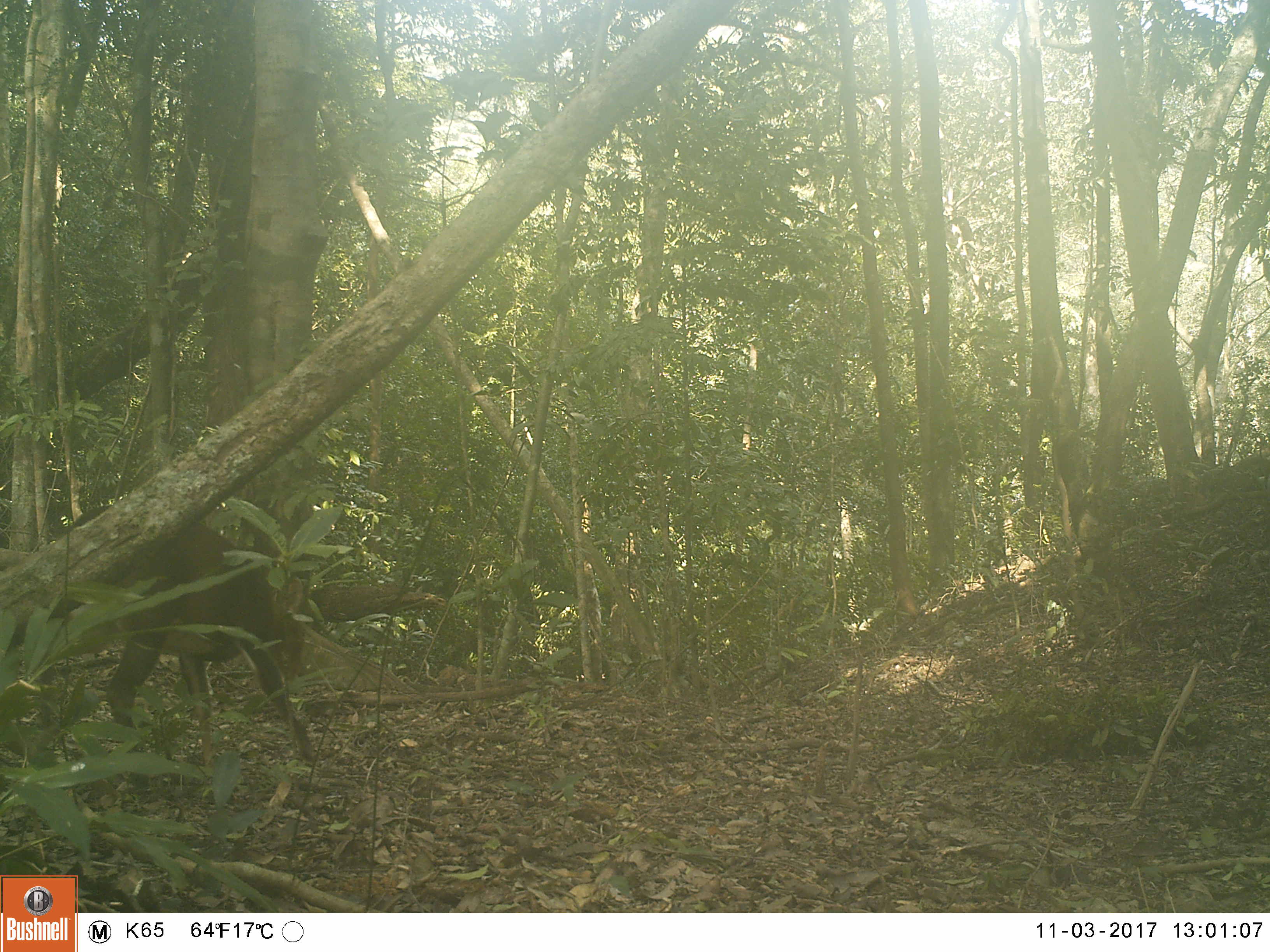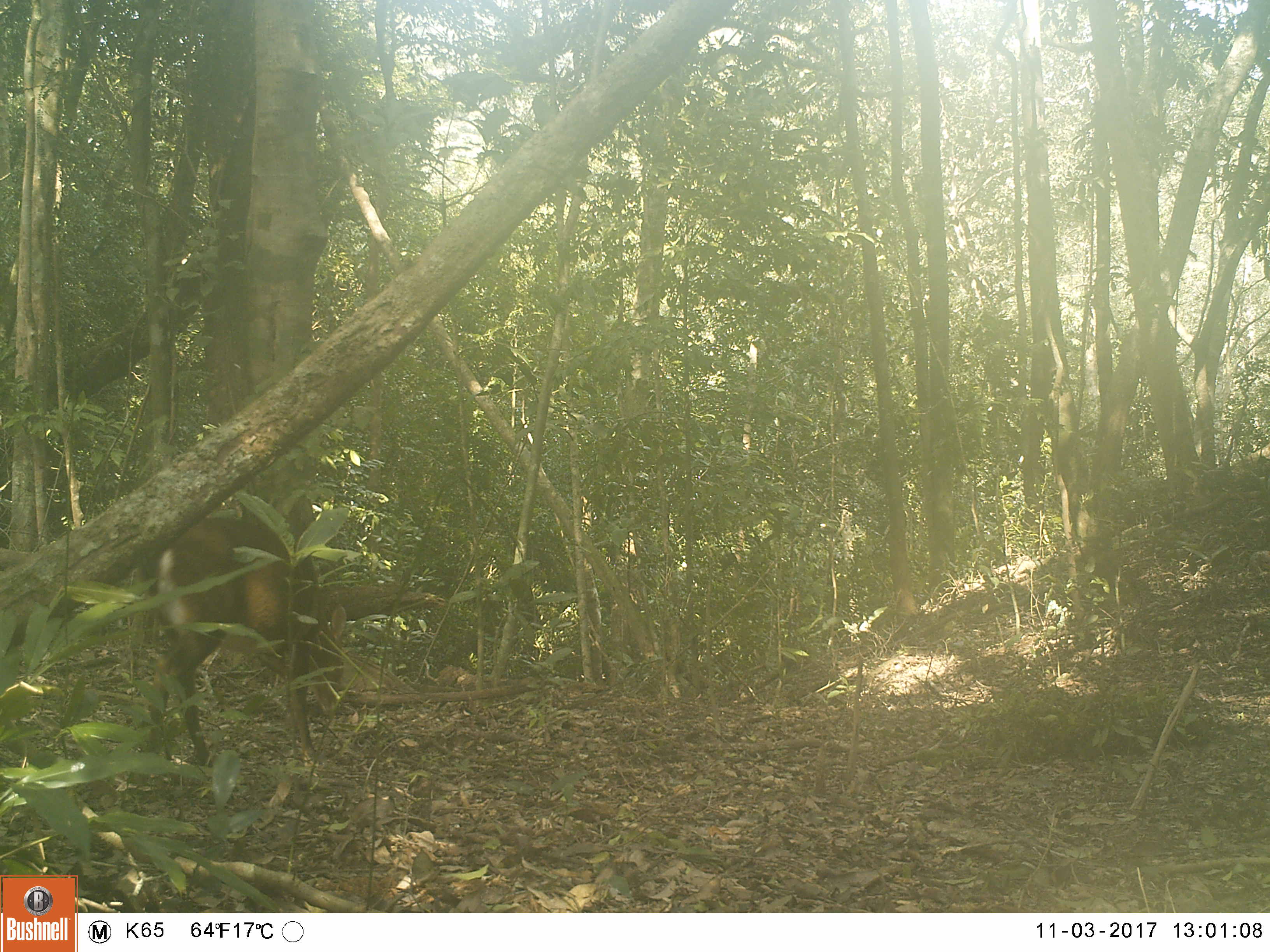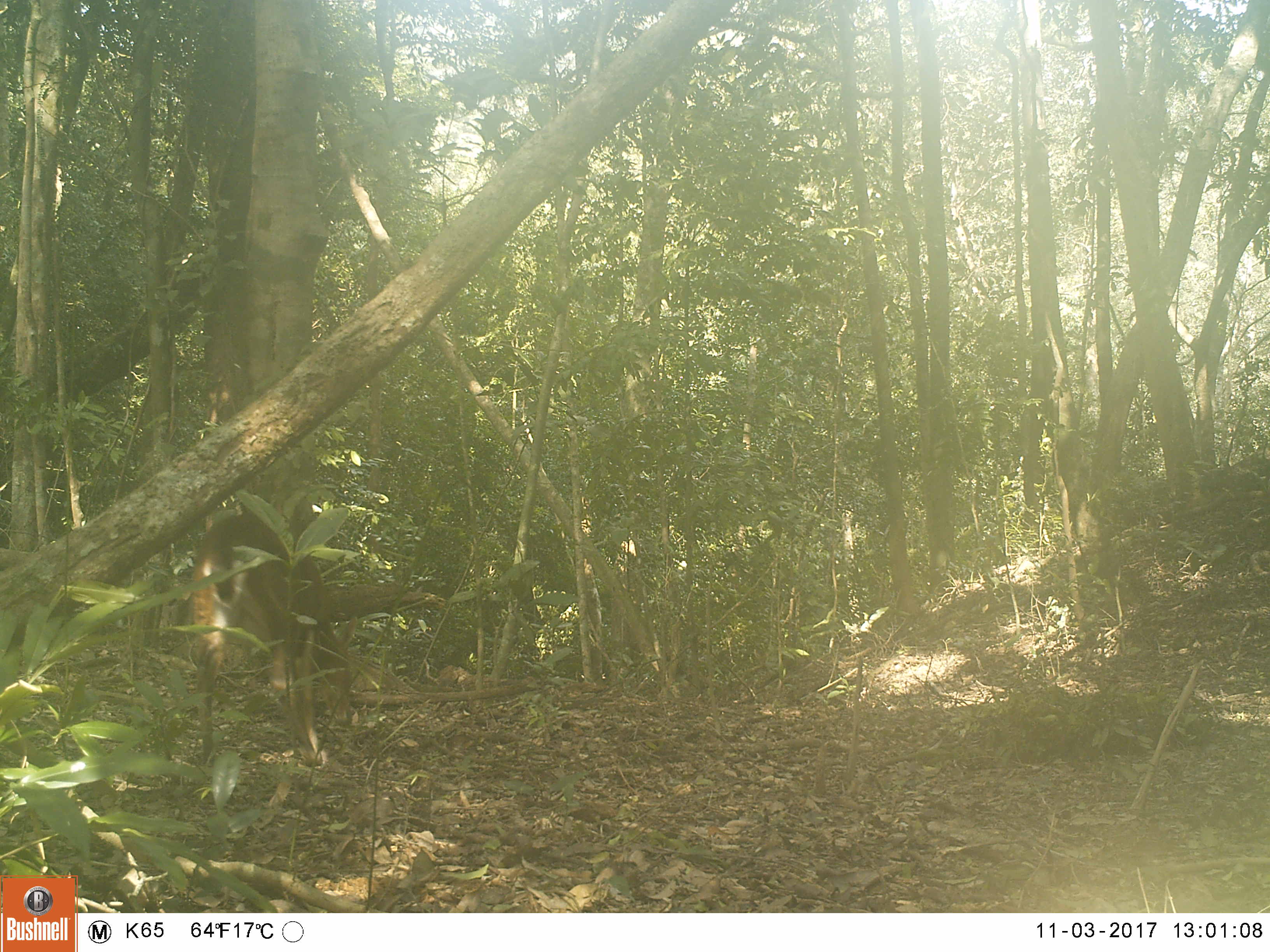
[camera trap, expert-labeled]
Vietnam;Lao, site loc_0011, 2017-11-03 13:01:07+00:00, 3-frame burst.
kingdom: Animalia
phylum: Chordata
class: Mammalia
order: Artiodactyla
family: Cervidae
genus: Muntiacus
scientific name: Muntiacus vuquangensis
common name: large-antlered muntjac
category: large antlered muntjac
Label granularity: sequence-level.